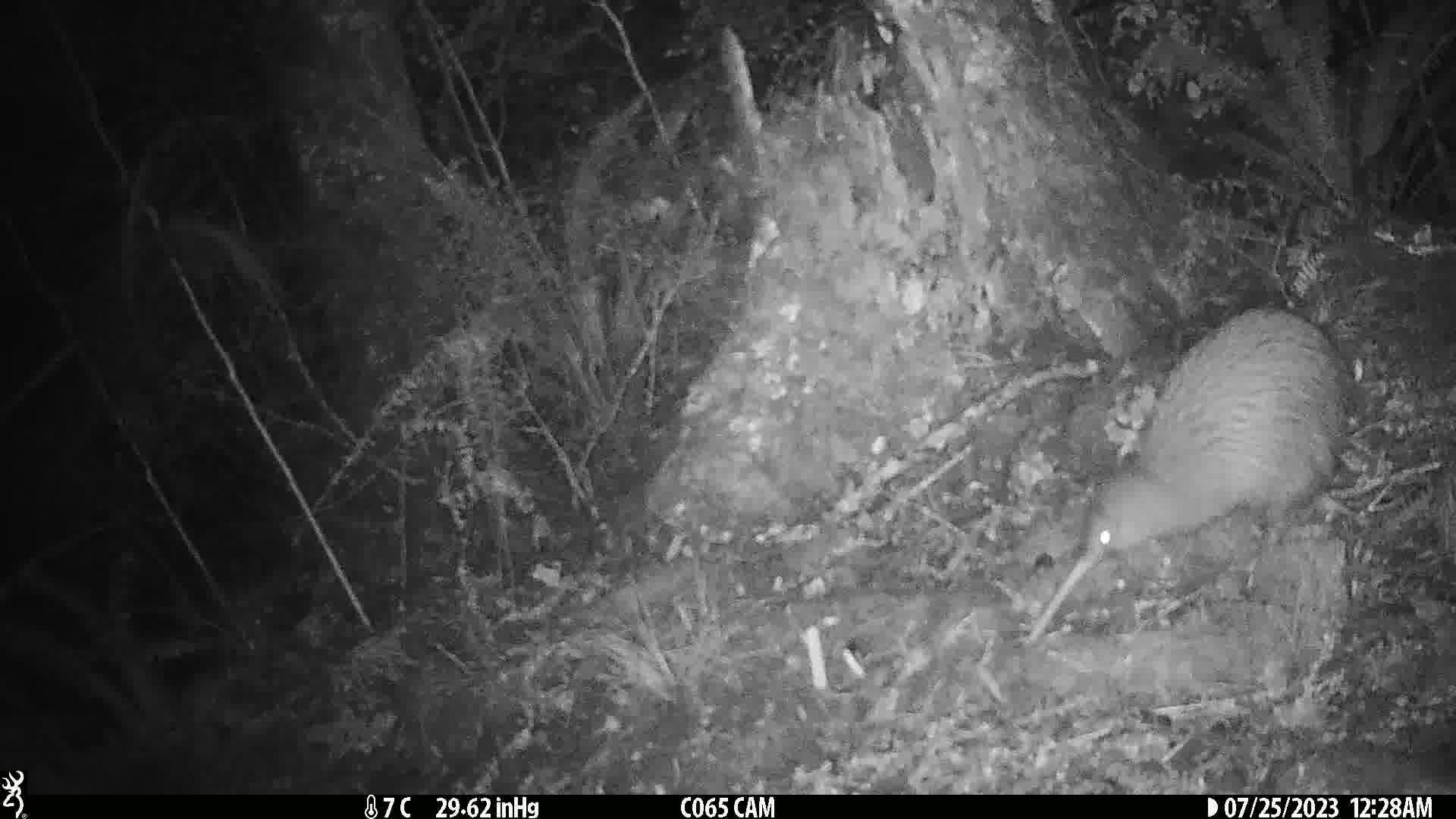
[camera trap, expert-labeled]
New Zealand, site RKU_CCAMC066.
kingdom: Animalia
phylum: Chordata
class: Aves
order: Apterygiformes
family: Apterygidae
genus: Apteryx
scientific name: Apteryx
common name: kiwi